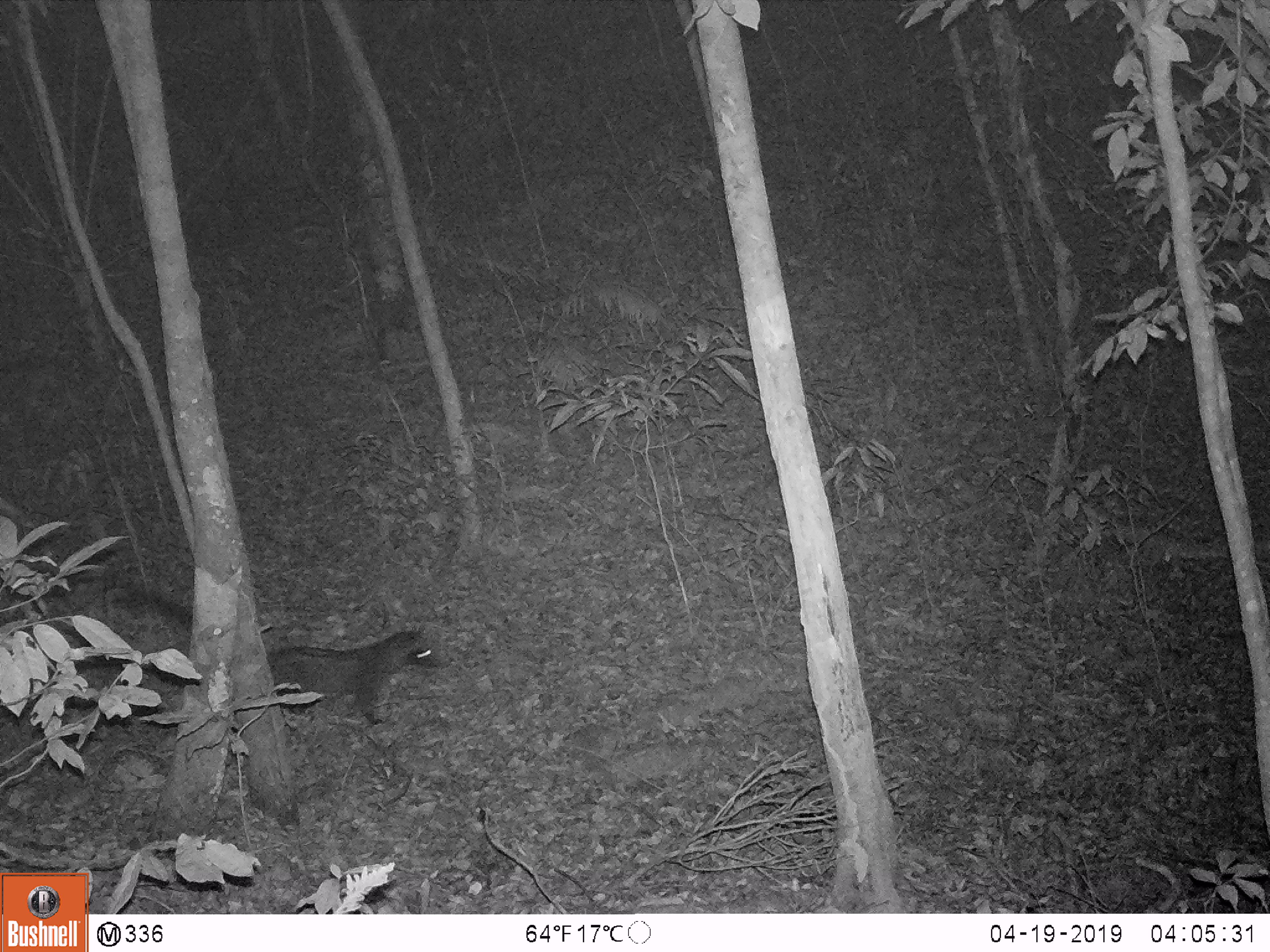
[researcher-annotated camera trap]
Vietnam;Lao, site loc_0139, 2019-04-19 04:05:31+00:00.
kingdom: Animalia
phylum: Chordata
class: Mammalia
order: Carnivora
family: Viverridae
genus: Paradoxurus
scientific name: Paradoxurus hermaphroditus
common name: common palm civet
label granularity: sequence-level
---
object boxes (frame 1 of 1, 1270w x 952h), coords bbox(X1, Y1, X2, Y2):
common palm civet: bbox(111, 589, 453, 727)